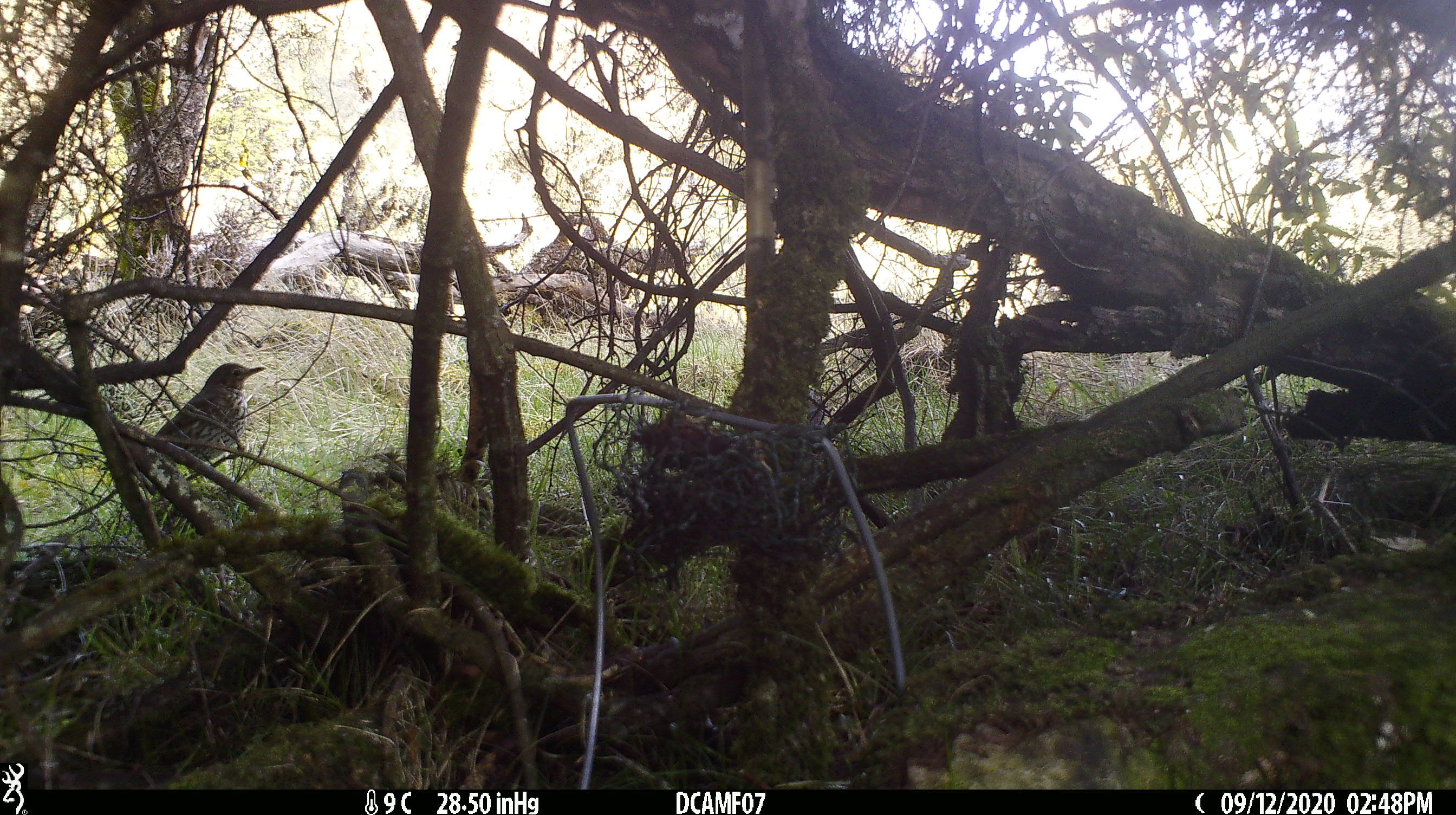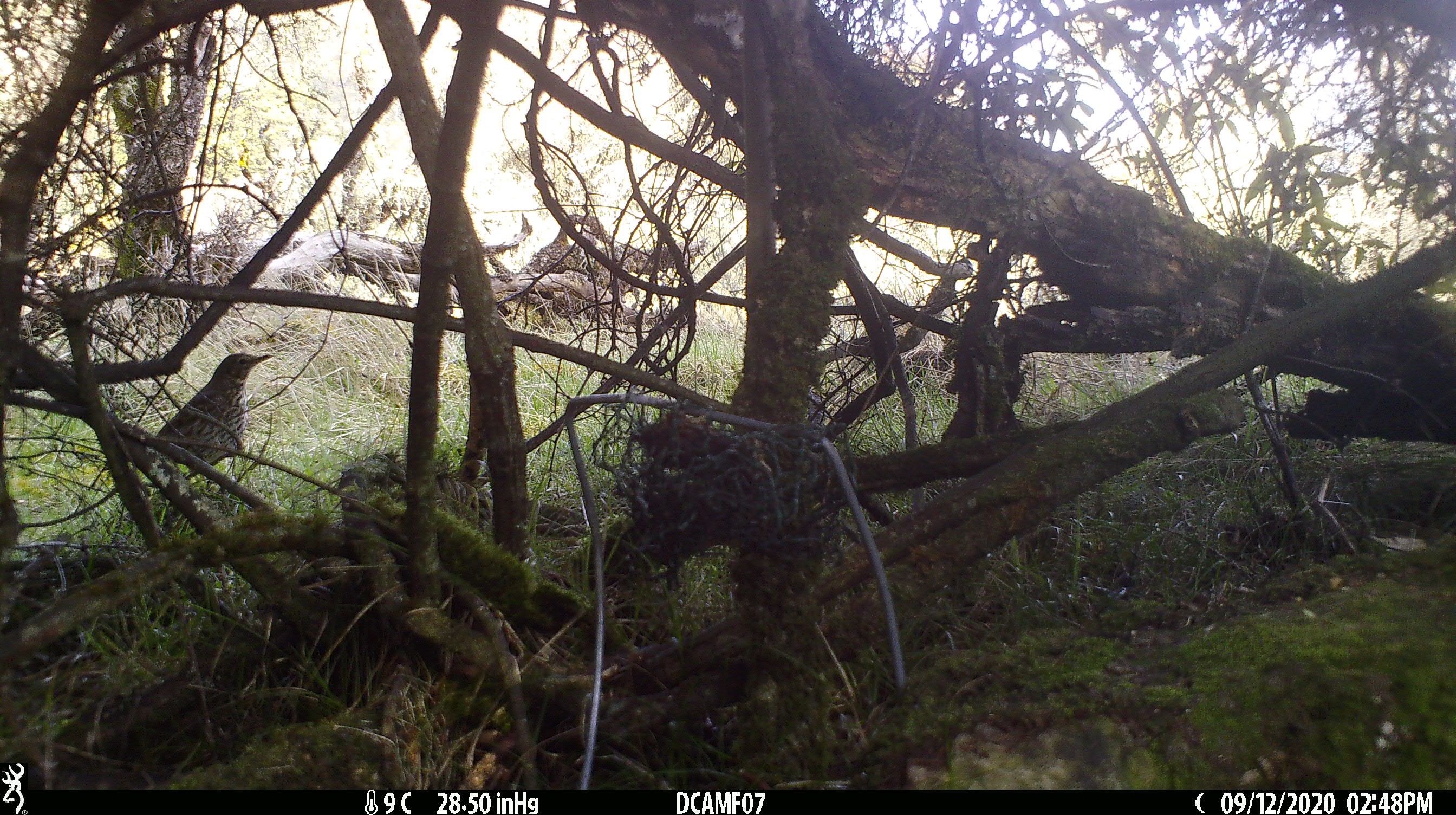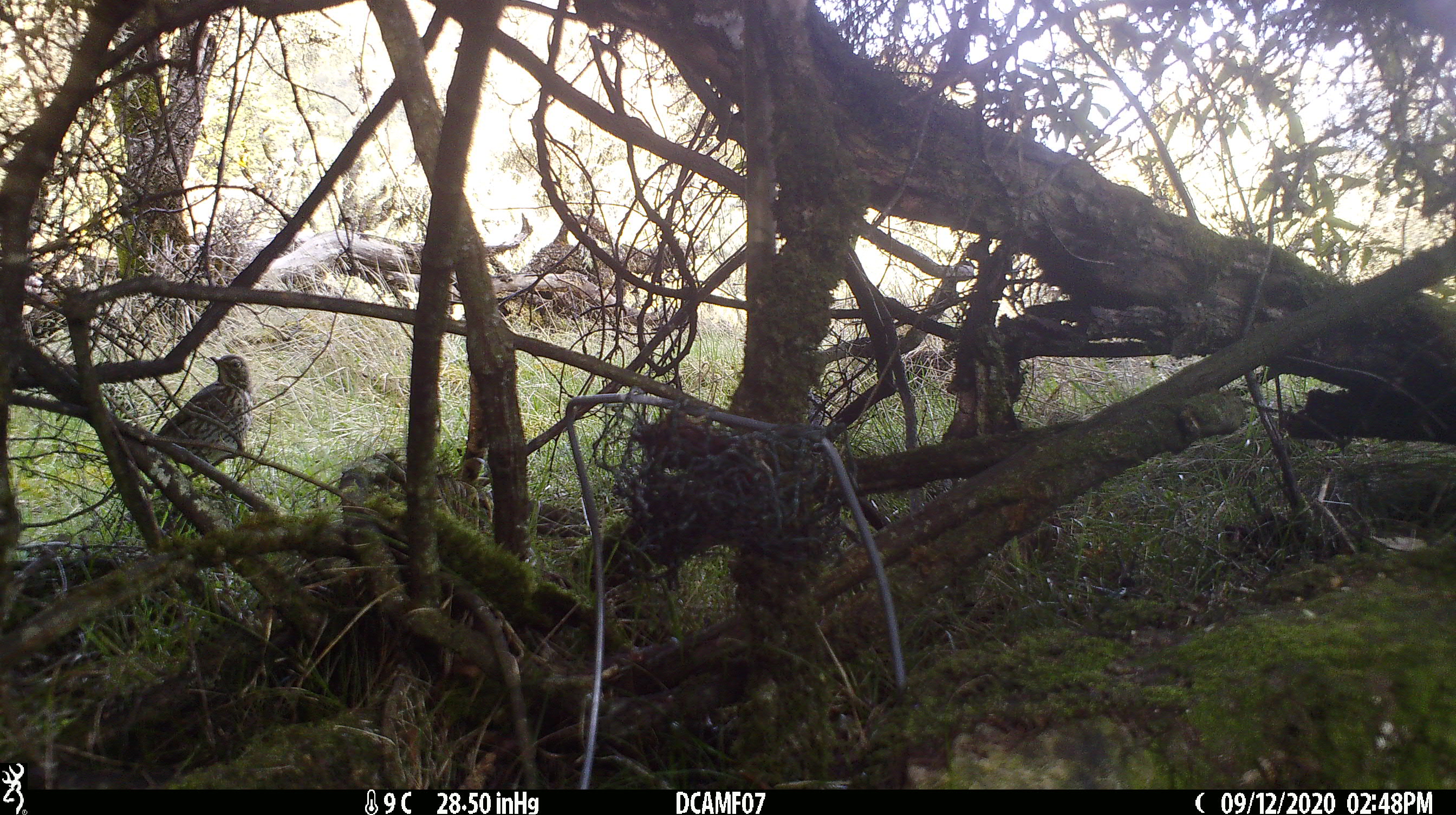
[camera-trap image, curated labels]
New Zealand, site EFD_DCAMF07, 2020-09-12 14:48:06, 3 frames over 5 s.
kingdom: Animalia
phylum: Chordata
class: Aves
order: Passeriformes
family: Turdidae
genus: Turdus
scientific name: Turdus philomelos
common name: song thrush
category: thrush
Thrush (song thrush) (Turdus philomelos).